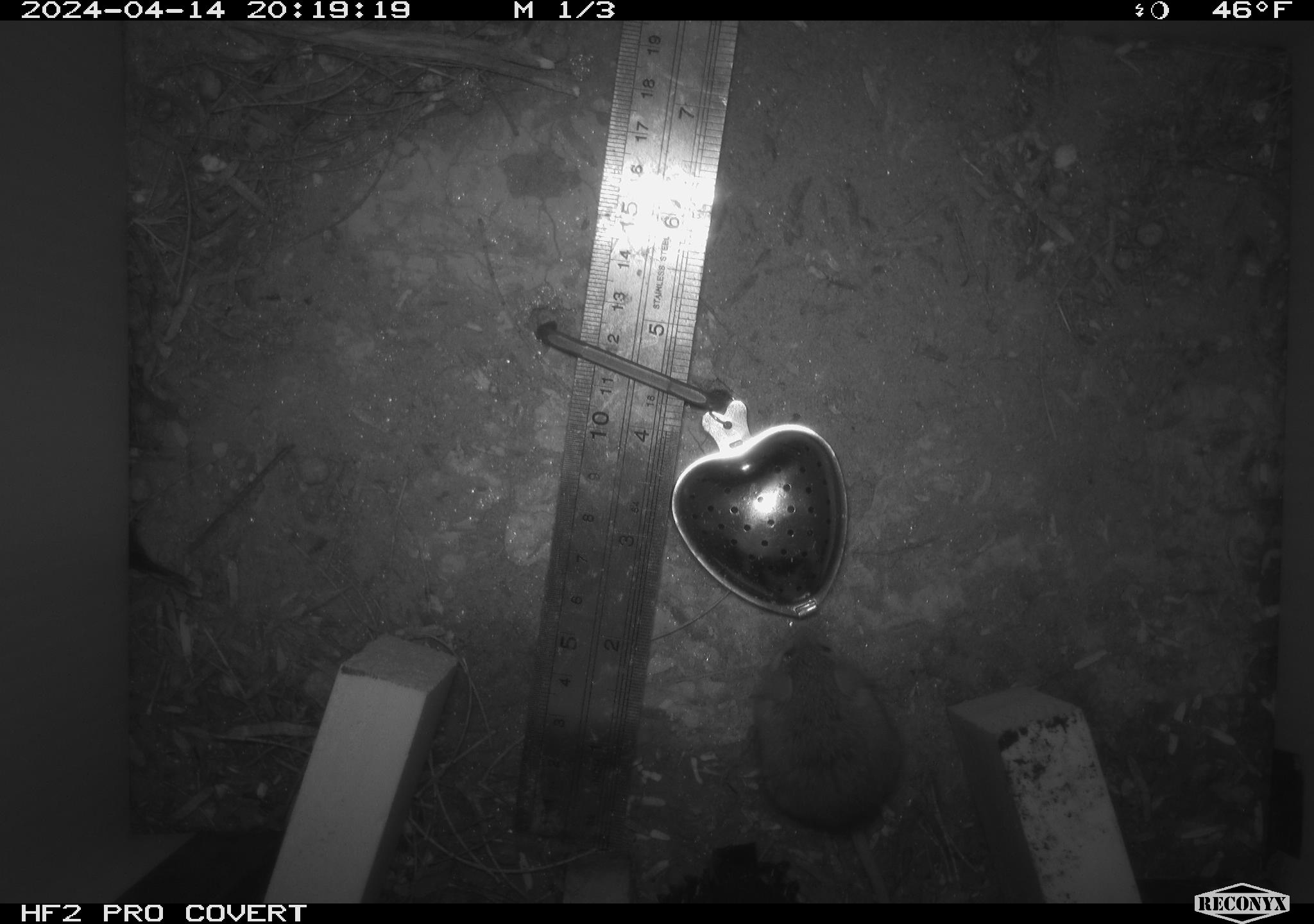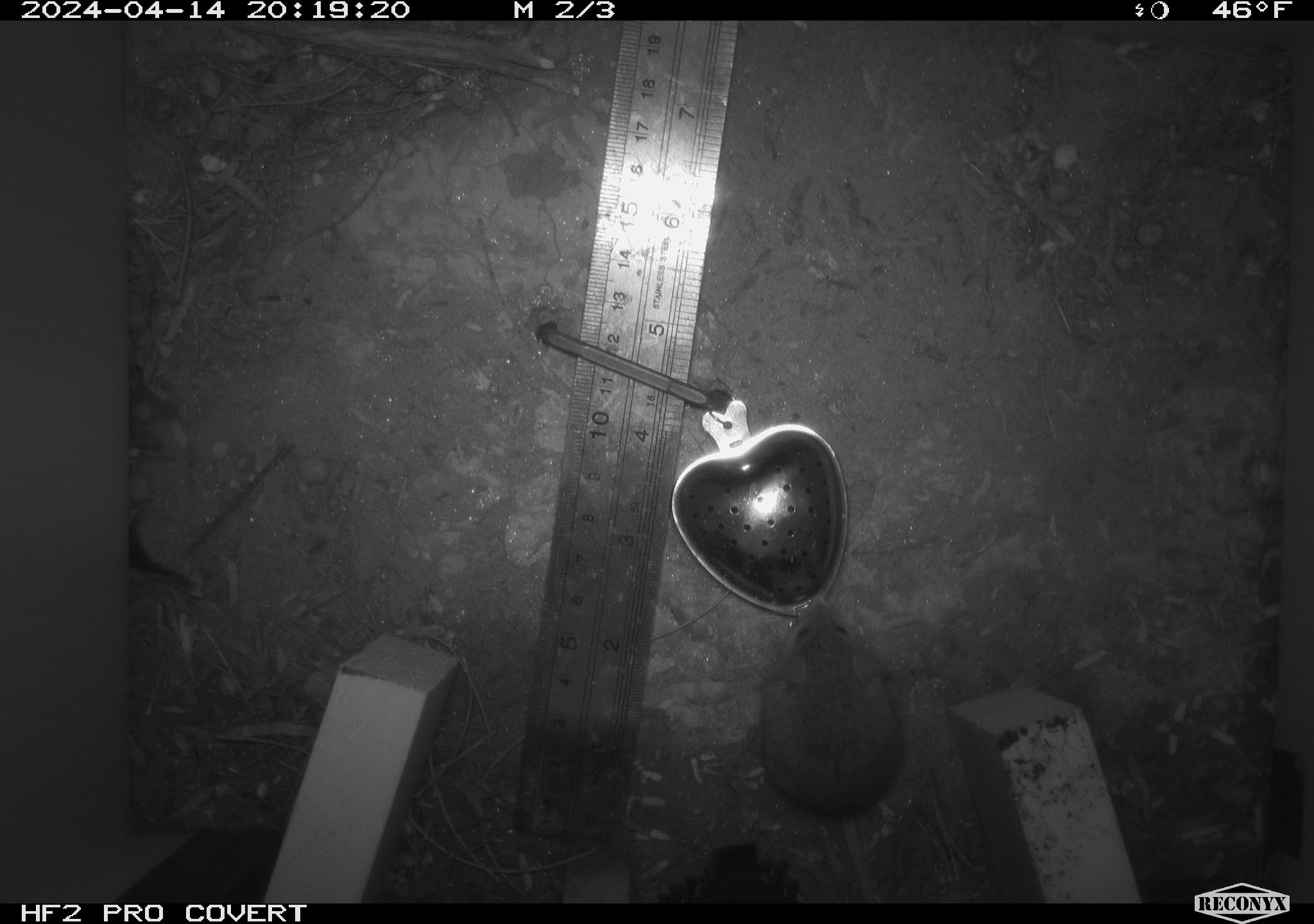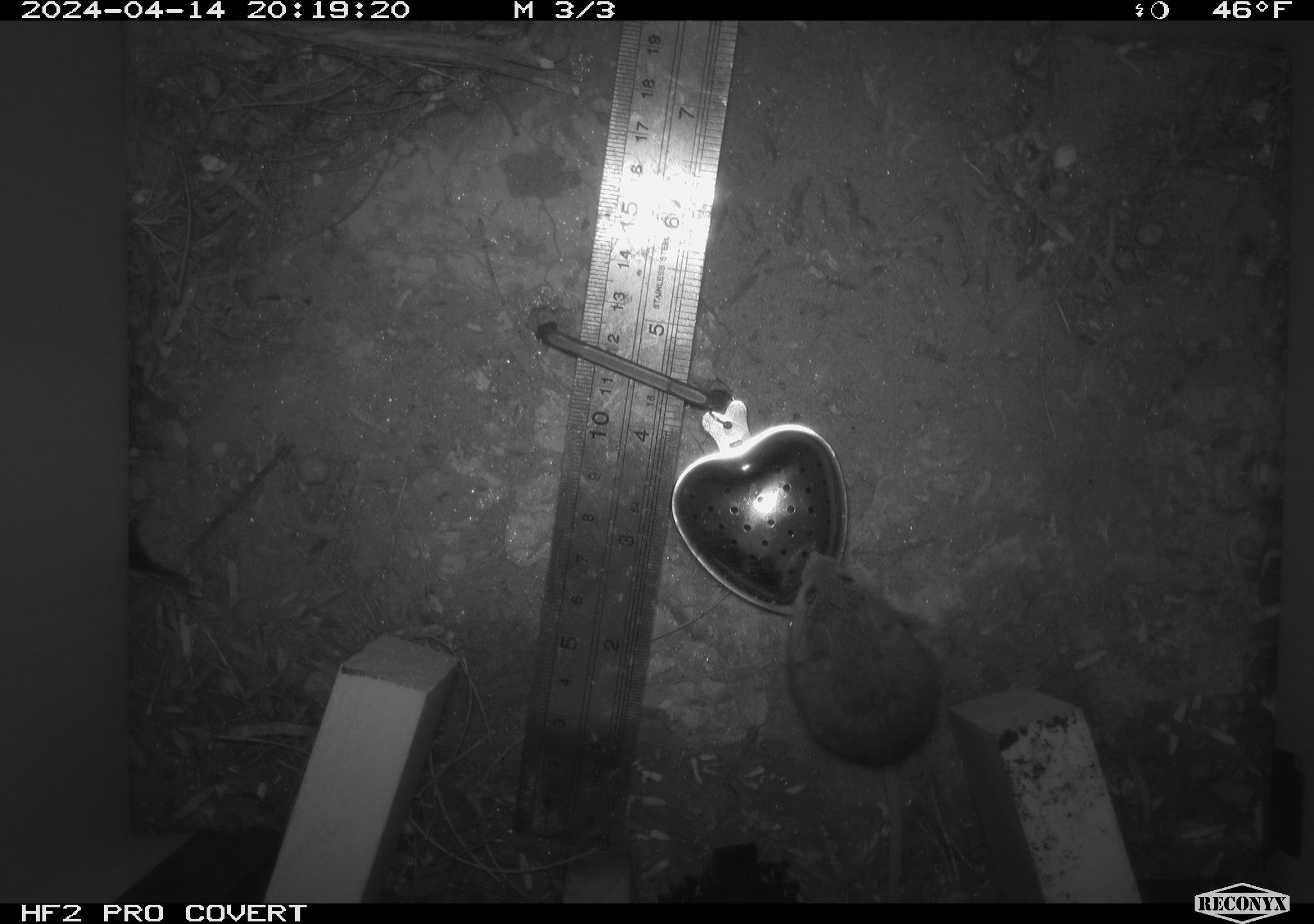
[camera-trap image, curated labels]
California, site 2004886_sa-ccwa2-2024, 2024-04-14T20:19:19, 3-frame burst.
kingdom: Animalia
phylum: Chordata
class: Mammalia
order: Rodentia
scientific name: Rodentia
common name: mouse species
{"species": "mouse species (Rodentia)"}